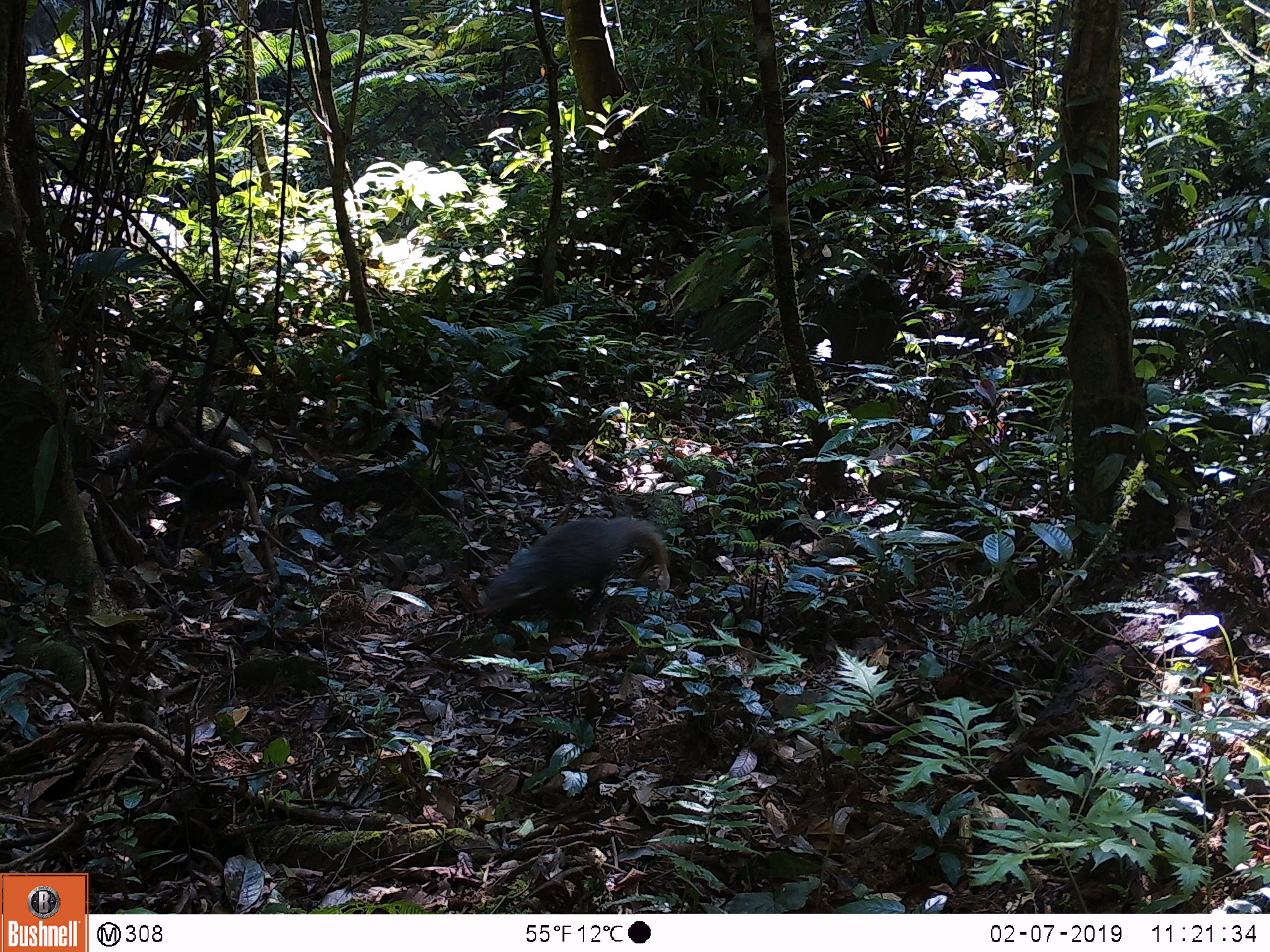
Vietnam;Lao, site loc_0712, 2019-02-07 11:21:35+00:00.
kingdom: Animalia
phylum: Chordata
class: Mammalia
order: Carnivora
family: Herpestidae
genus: Urva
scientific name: Urva urva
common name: crab-eating mongoose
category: crab eating mongoose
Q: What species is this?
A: Crab eating mongoose (crab-eating mongoose) (Urva urva).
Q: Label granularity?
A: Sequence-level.